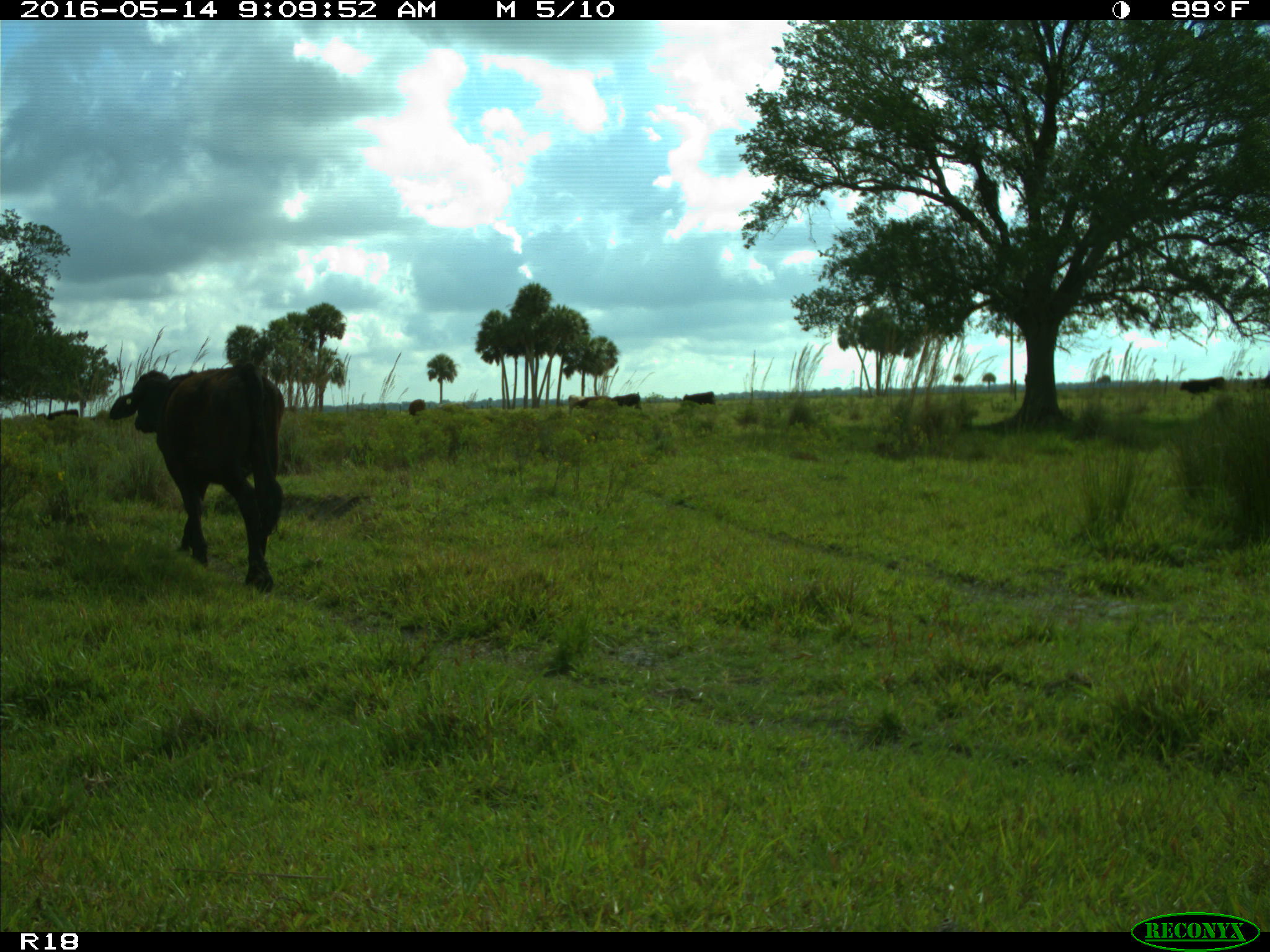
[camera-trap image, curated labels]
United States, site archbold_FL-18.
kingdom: Animalia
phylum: Chordata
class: Mammalia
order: Artiodactyla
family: Bovidae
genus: Bos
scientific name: Bos taurus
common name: domestic cow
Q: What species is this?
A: Bos taurus (domestic cow).